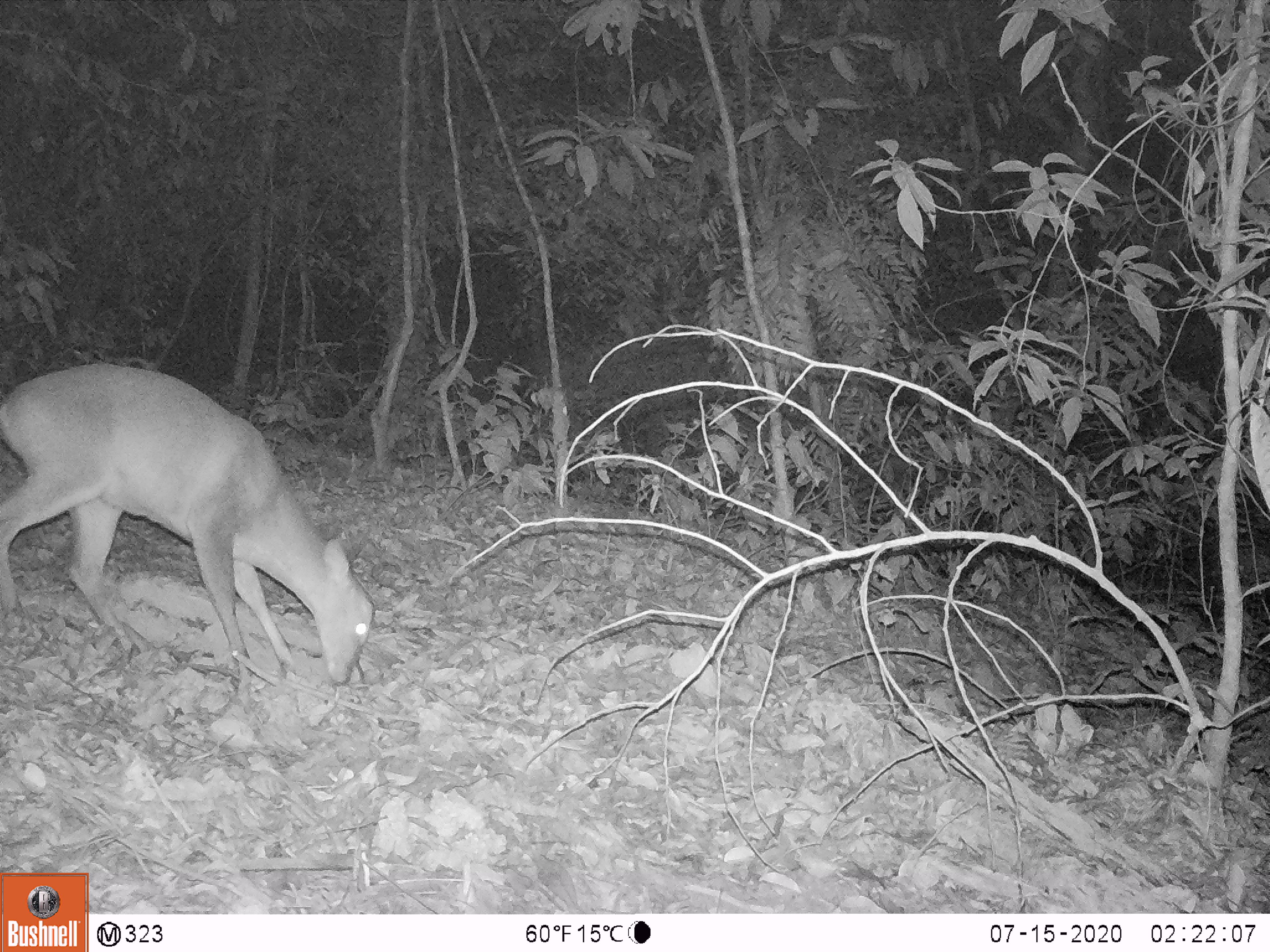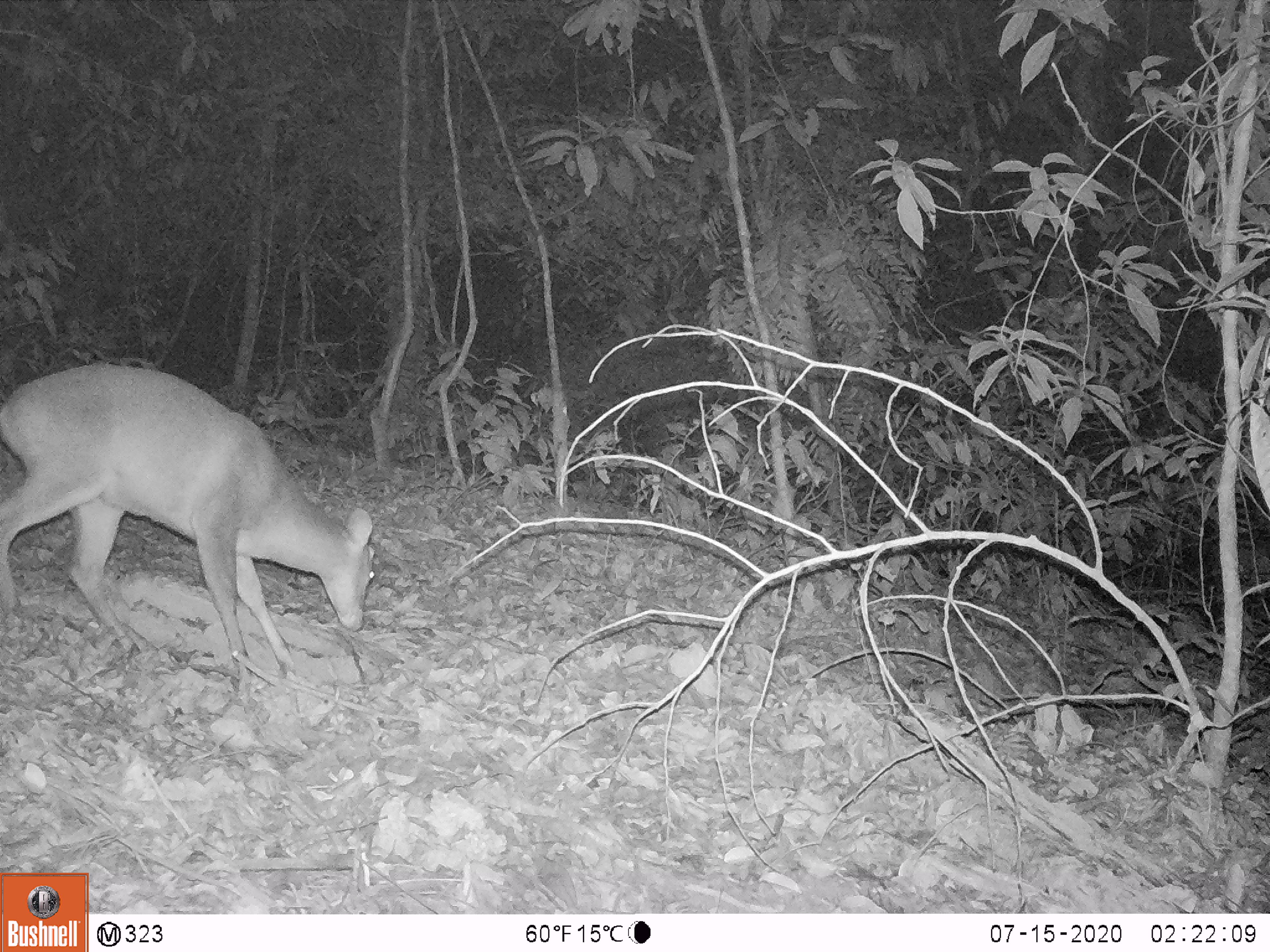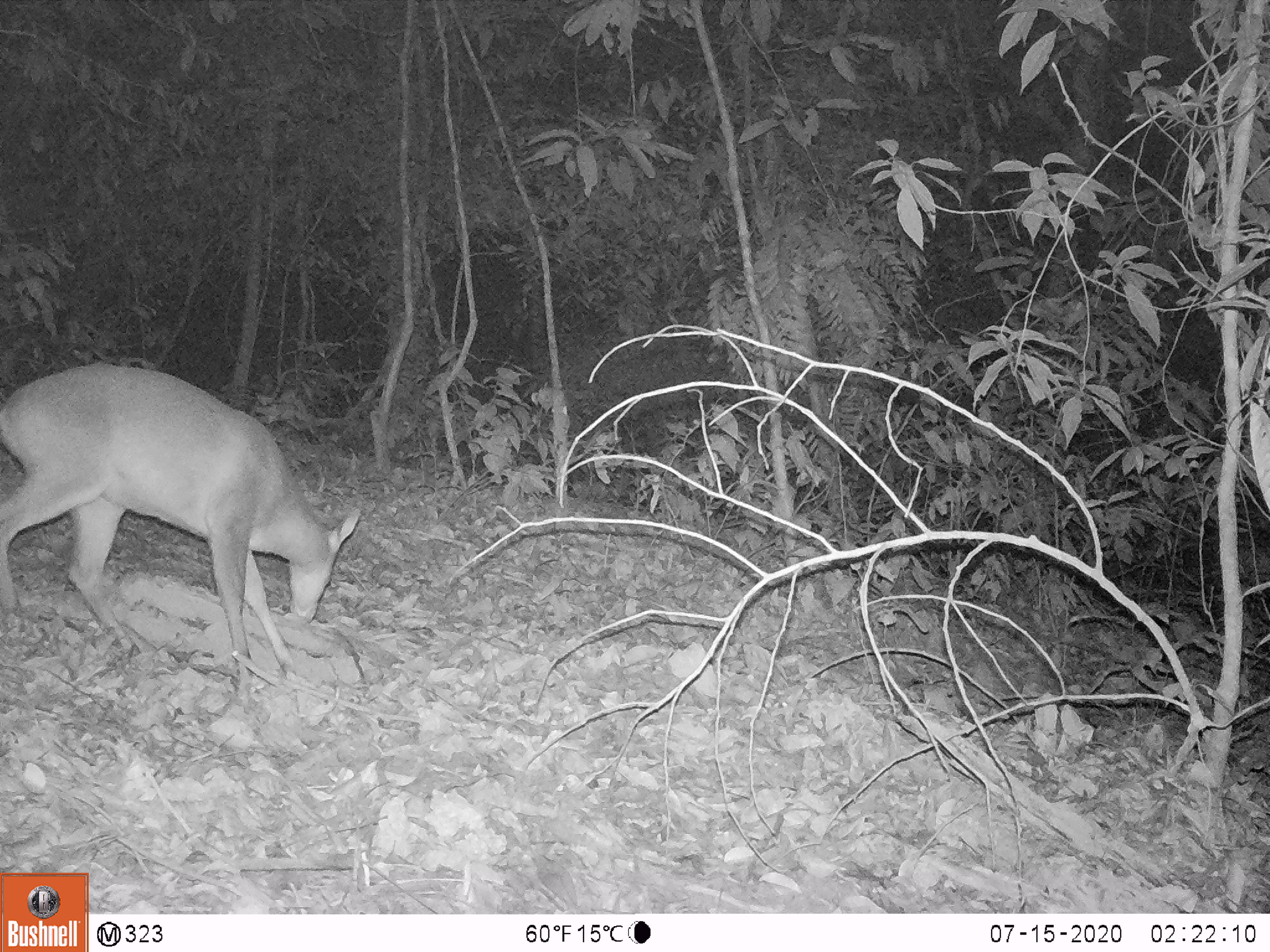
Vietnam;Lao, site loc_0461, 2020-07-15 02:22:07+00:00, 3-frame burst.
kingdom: Animalia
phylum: Chordata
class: Mammalia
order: Artiodactyla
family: Cervidae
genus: Muntiacus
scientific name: Muntiacus vuquangensis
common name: large-antlered muntjac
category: large antlered muntjac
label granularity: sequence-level